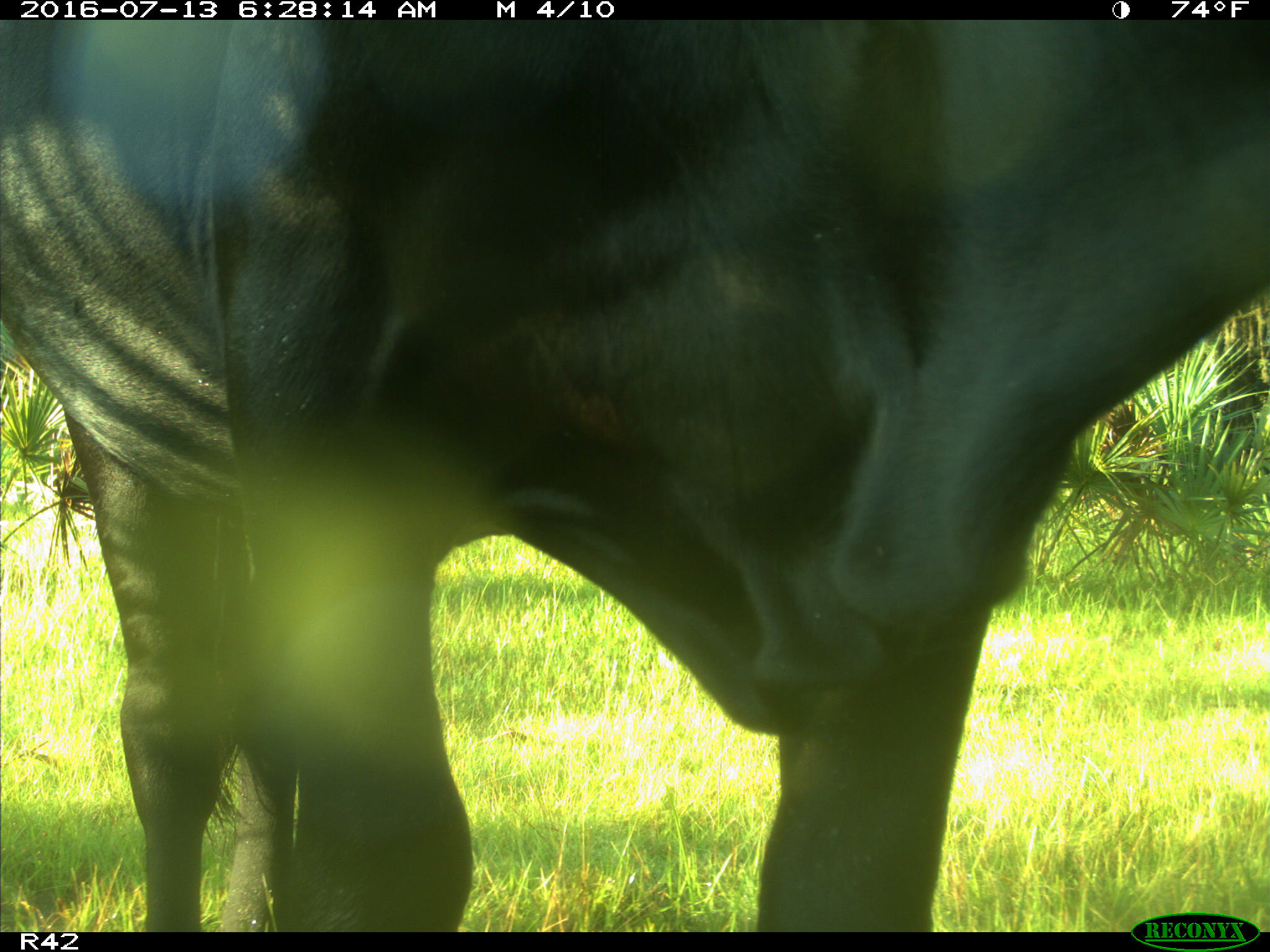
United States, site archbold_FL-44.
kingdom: Animalia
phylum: Chordata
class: Mammalia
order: Artiodactyla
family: Bovidae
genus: Bos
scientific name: Bos taurus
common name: domestic cow